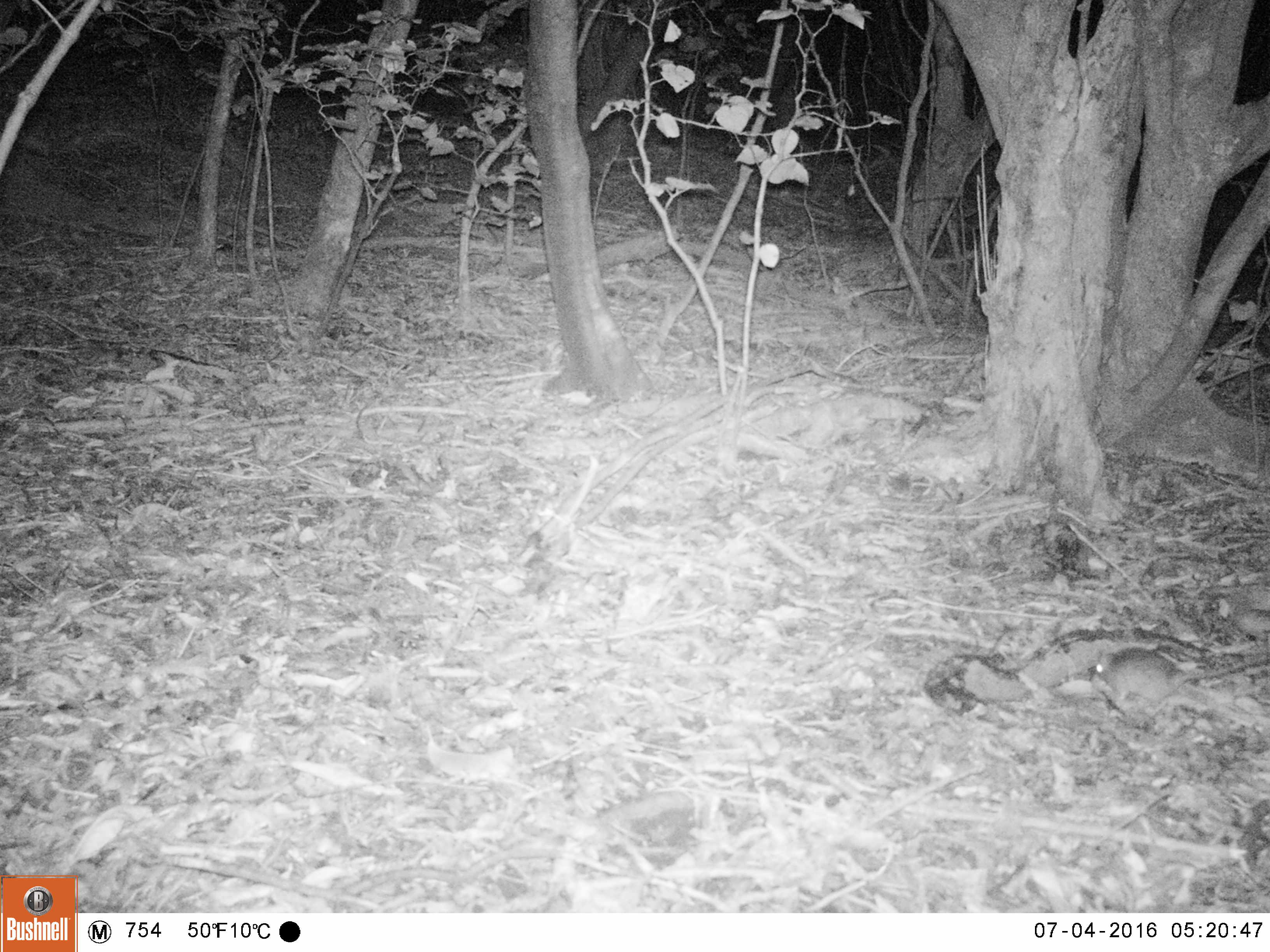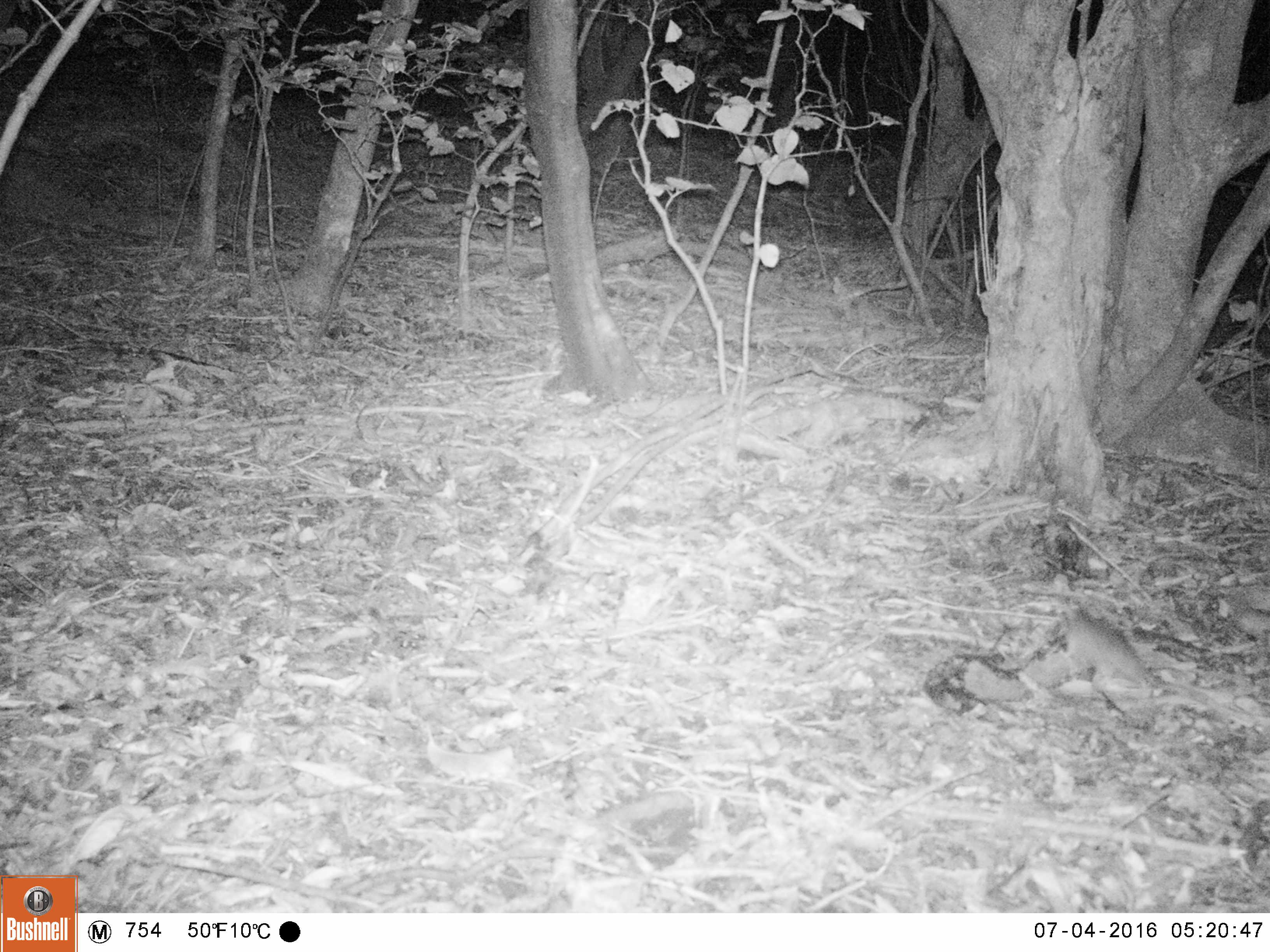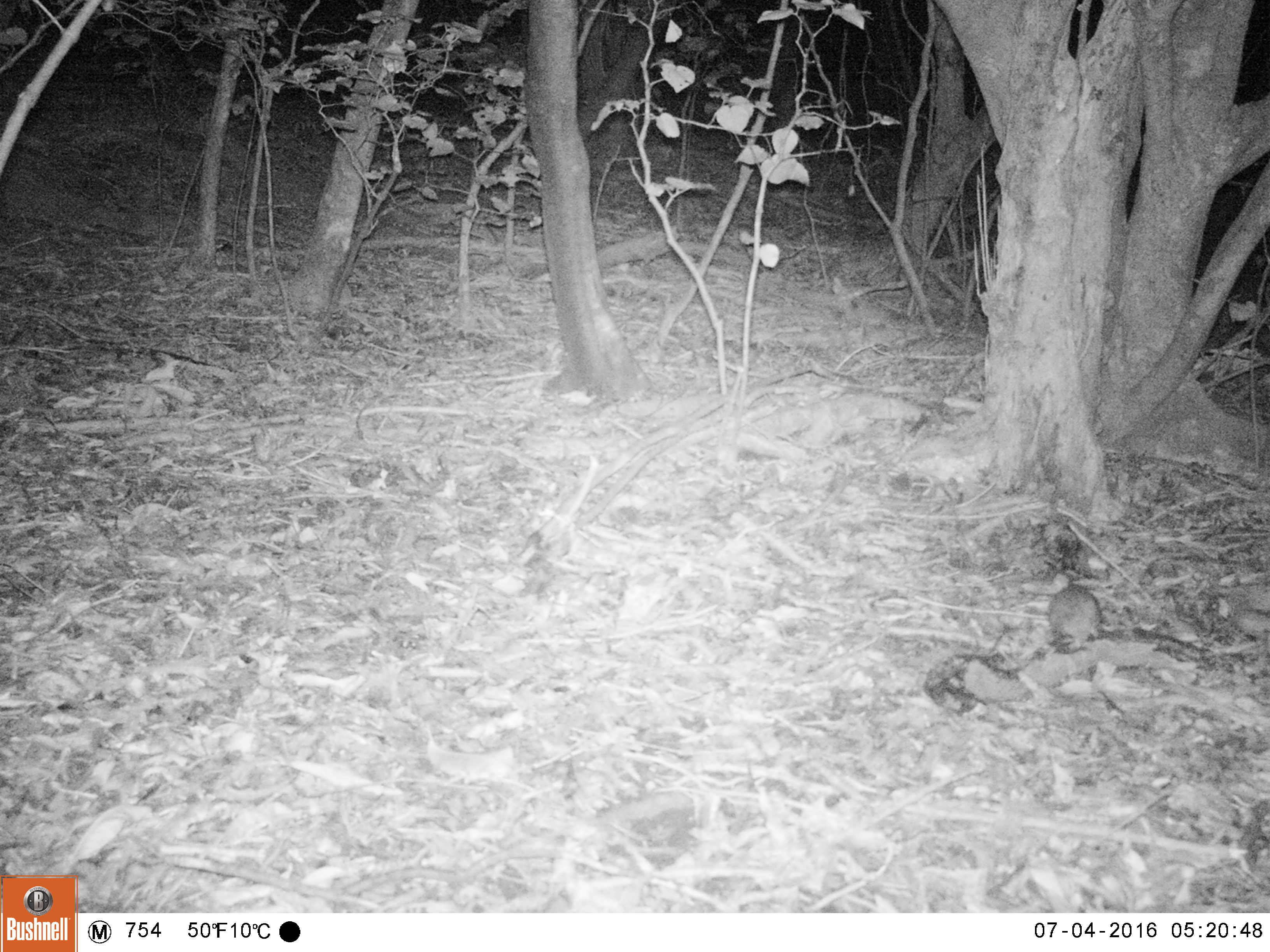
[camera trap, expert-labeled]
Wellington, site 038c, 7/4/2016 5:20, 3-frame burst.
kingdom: Animalia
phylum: Chordata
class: Mammalia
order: Rodentia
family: Muridae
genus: Rattus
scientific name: Rattus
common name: rat